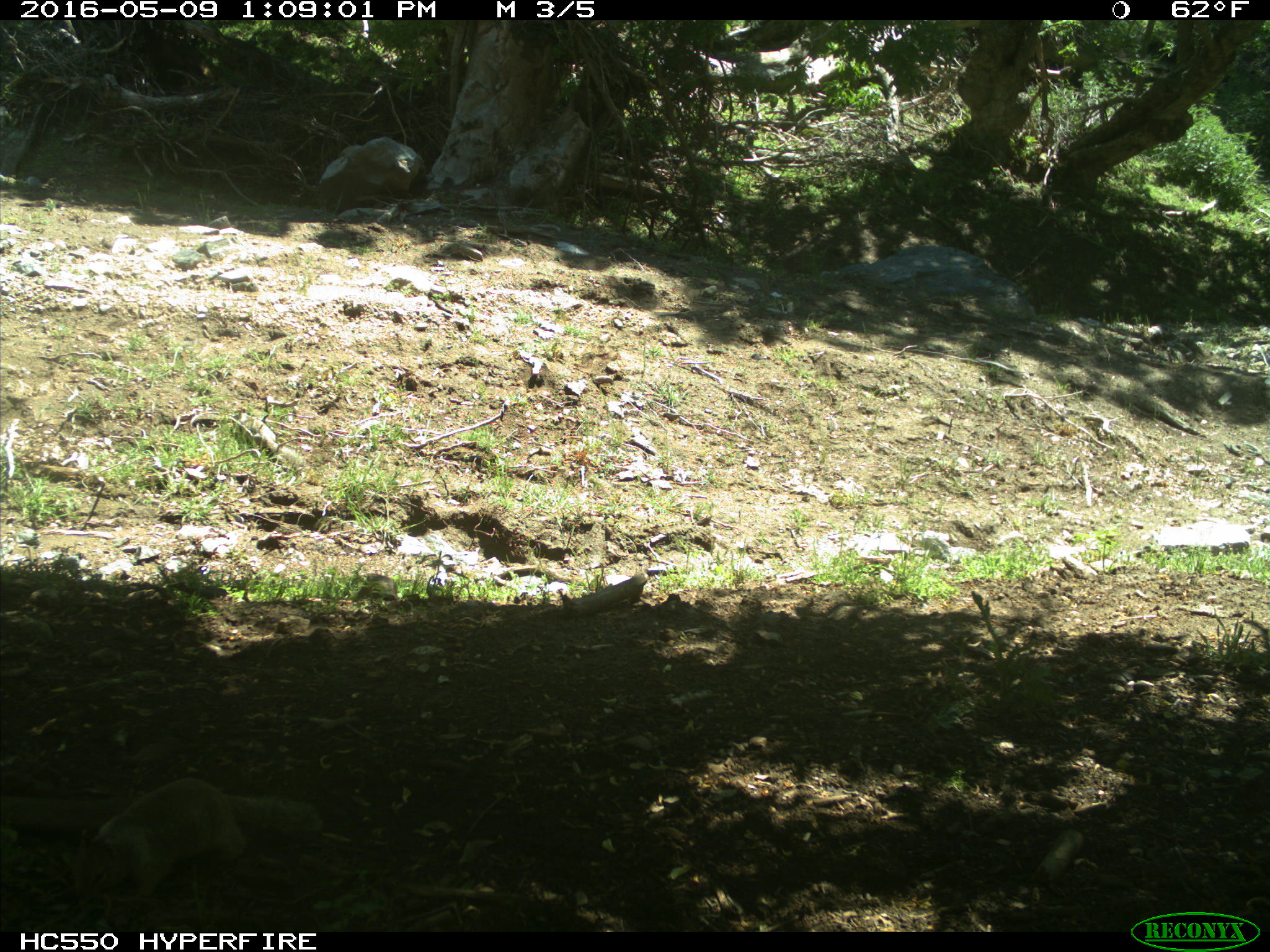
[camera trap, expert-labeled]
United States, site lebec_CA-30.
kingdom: Animalia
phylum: Chordata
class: Mammalia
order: Rodentia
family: Sciuridae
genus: Otospermophilus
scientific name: Otospermophilus beecheyi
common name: california ground squirrel